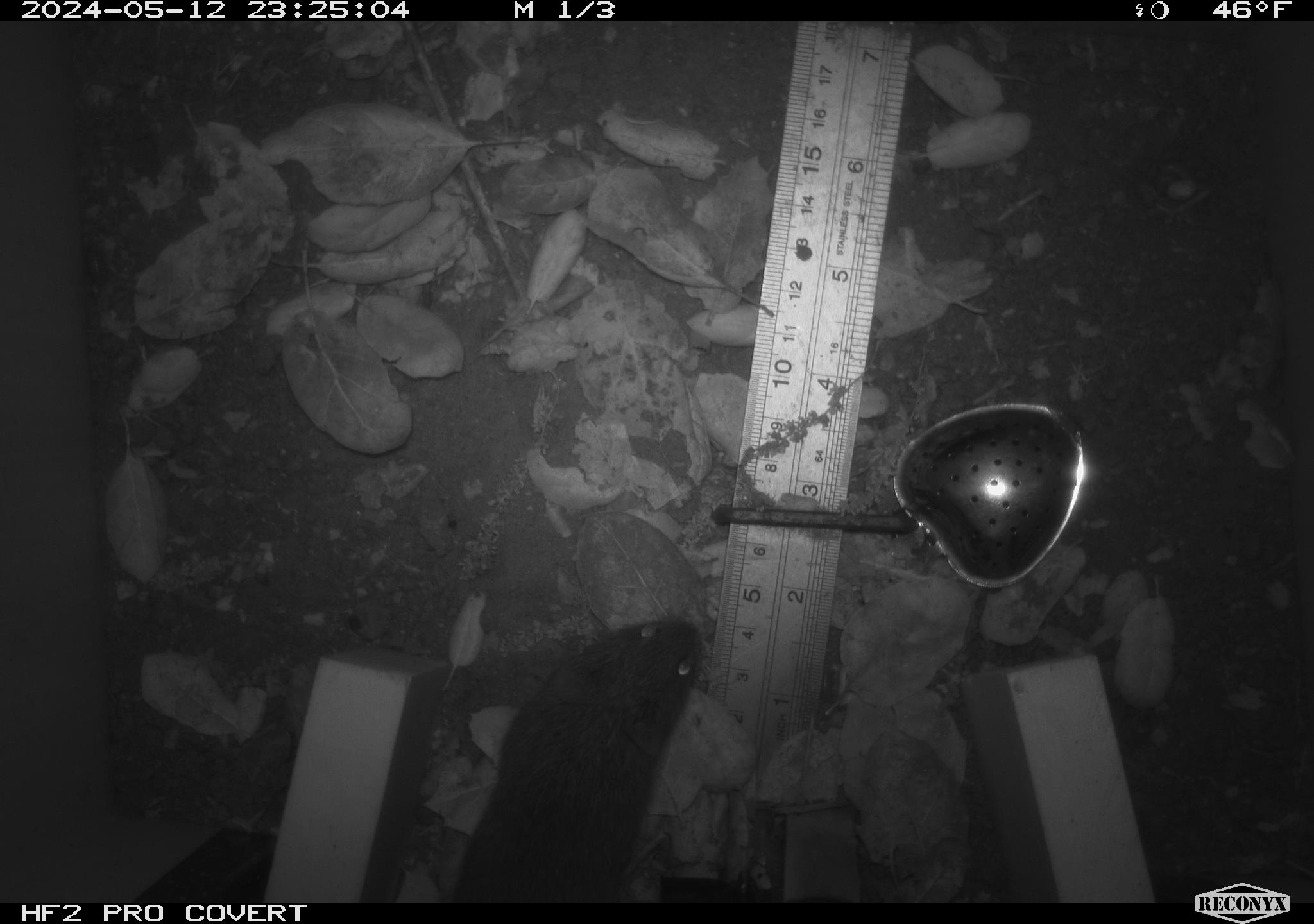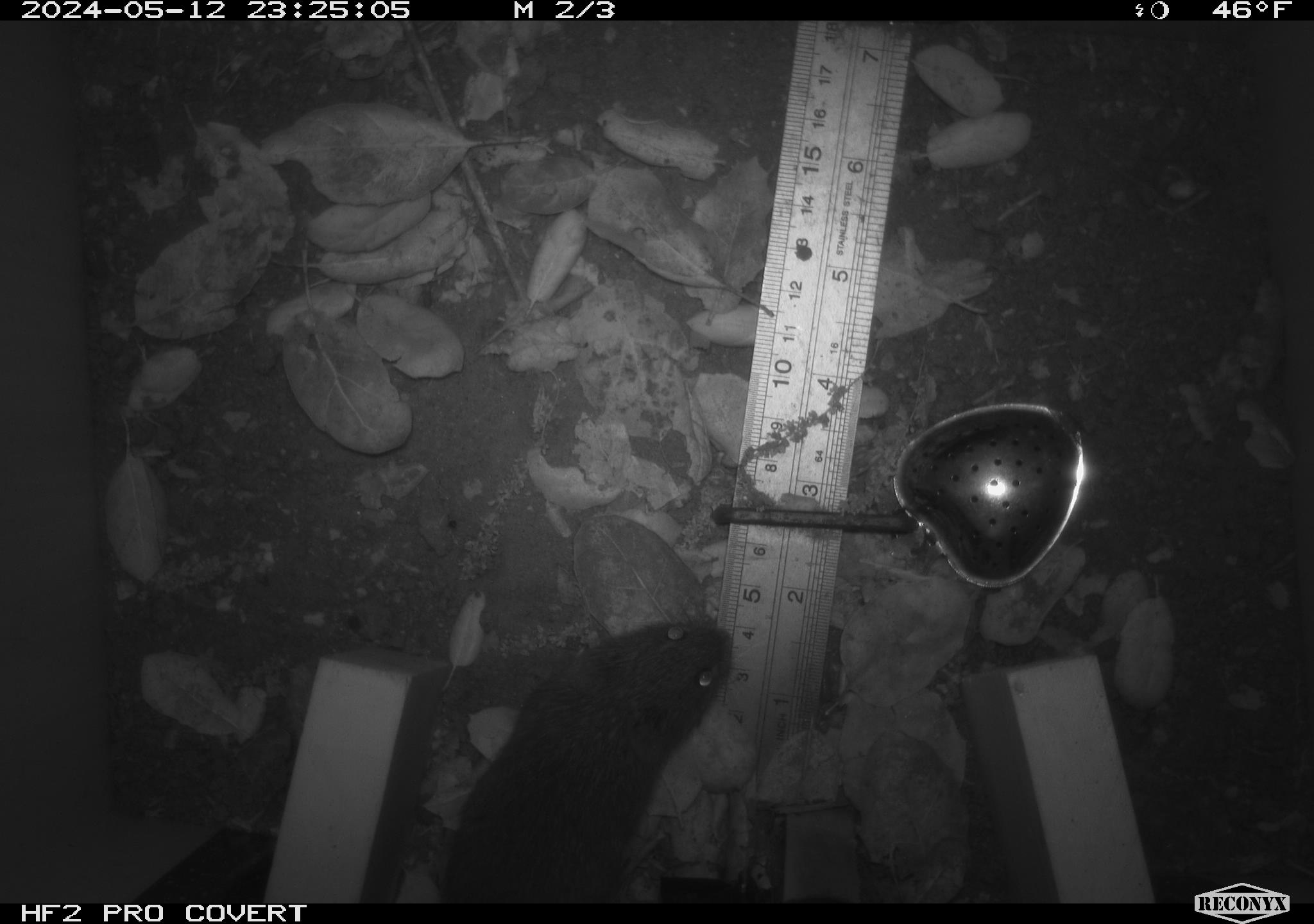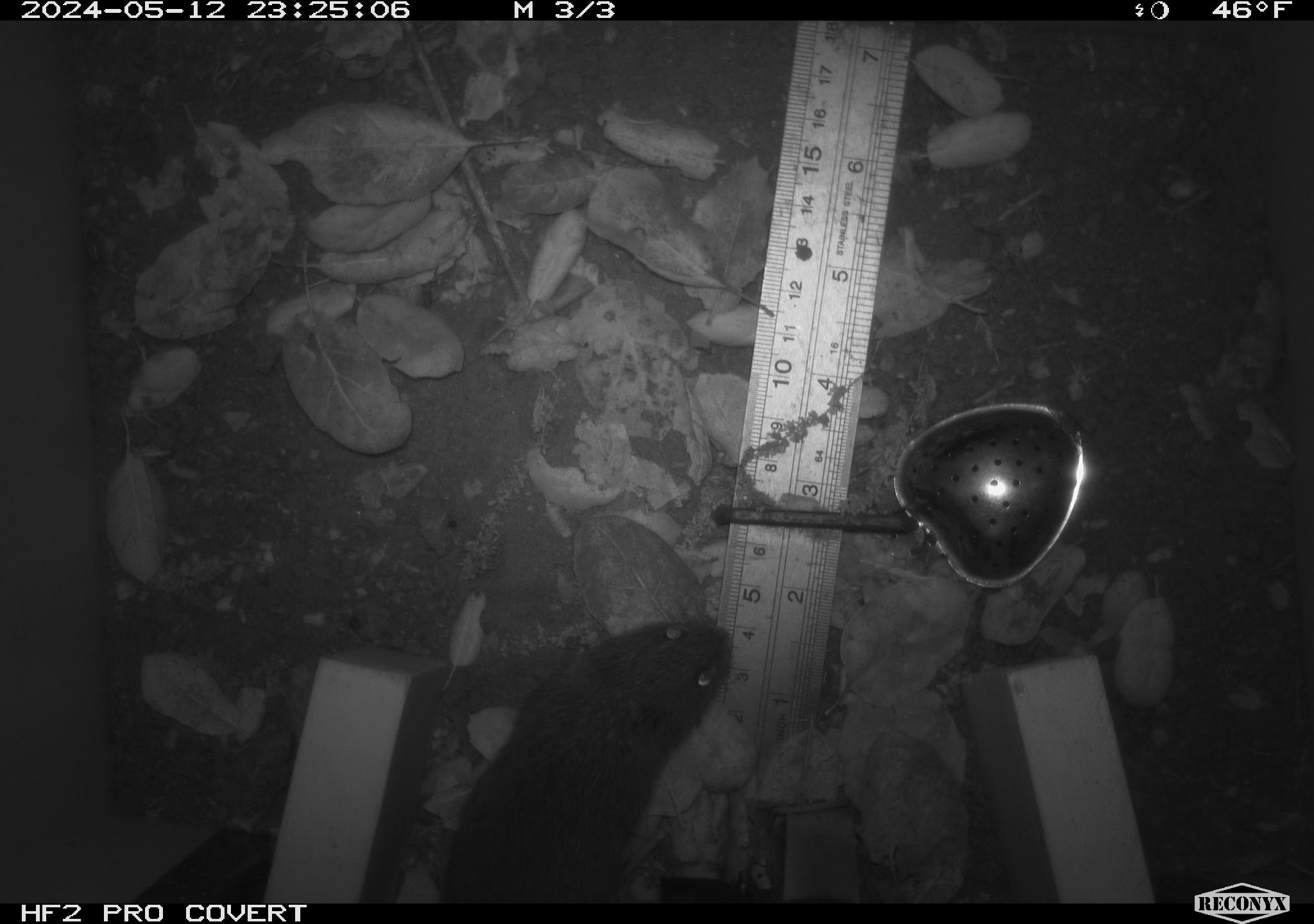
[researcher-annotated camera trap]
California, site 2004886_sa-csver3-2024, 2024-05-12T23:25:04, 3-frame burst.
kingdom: Animalia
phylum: Chordata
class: Mammalia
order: Rodentia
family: Cricetidae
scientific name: Arvicolinae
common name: voles, lemmings, and muskrats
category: arvicolinae subfamily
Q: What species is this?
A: Arvicolinae subfamily (voles, lemmings, and muskrats) (Arvicolinae).